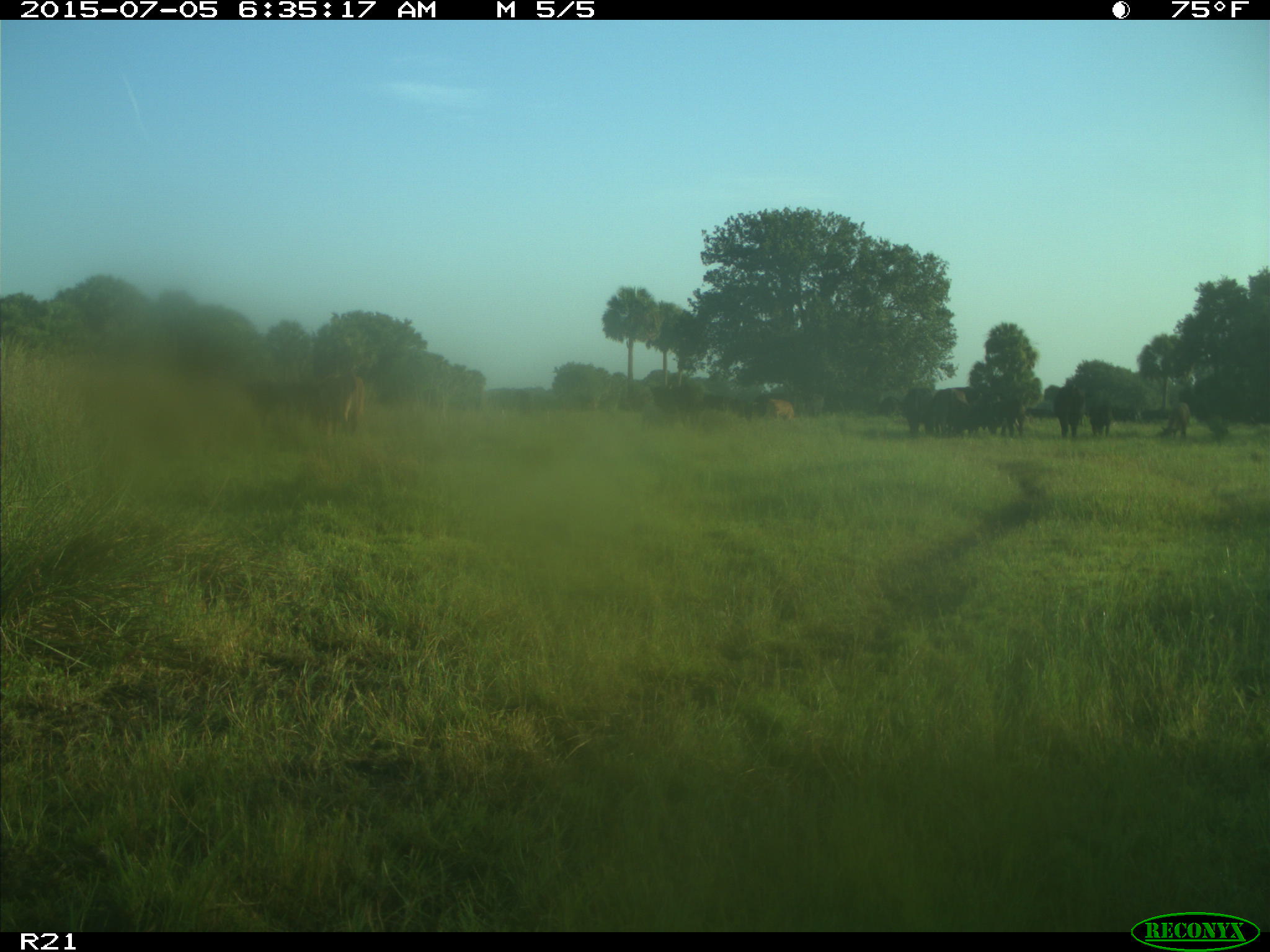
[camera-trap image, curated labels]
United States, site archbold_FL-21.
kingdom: Animalia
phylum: Chordata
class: Mammalia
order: Artiodactyla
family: Bovidae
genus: Bos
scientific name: Bos taurus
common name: domestic cow